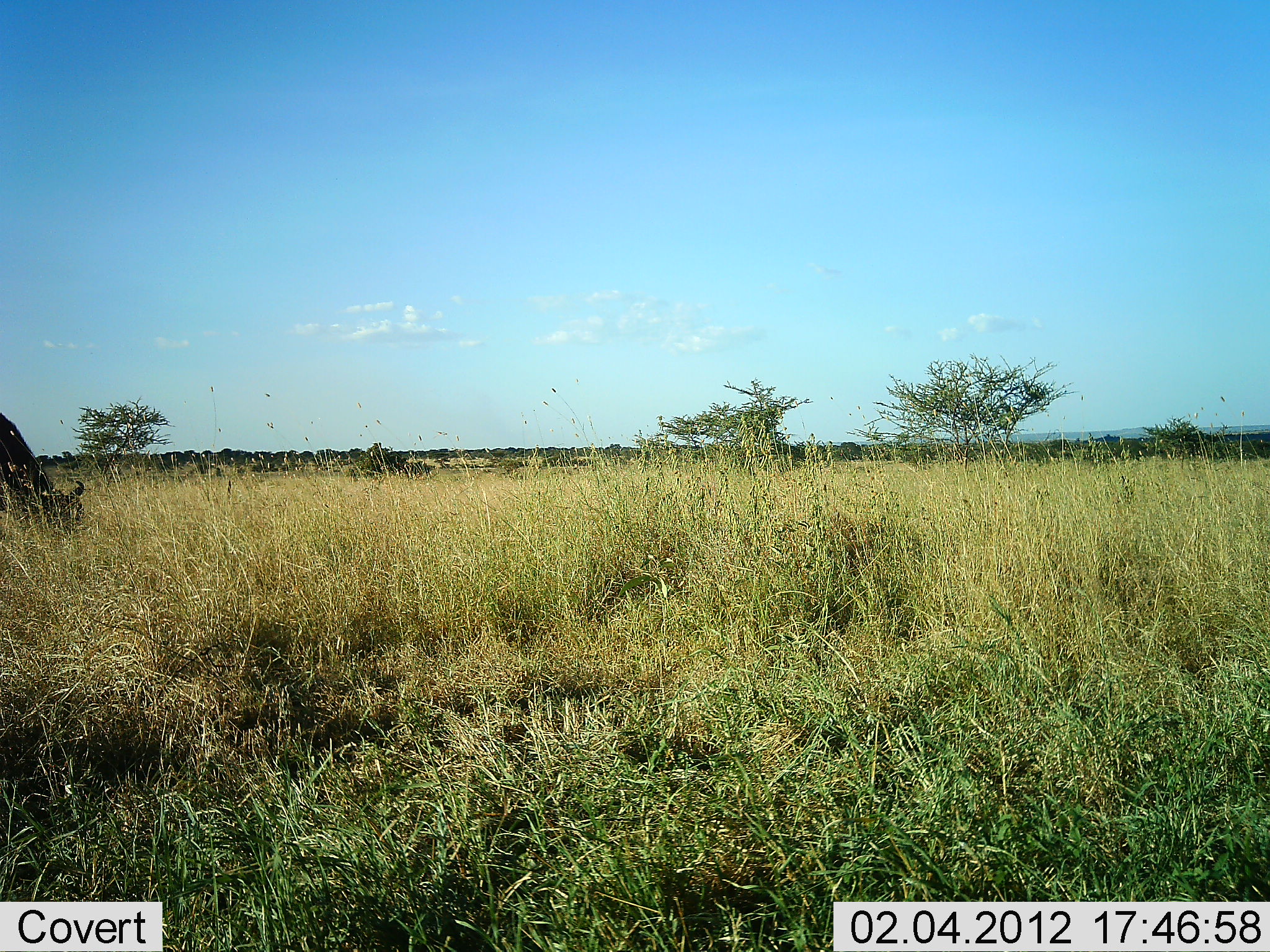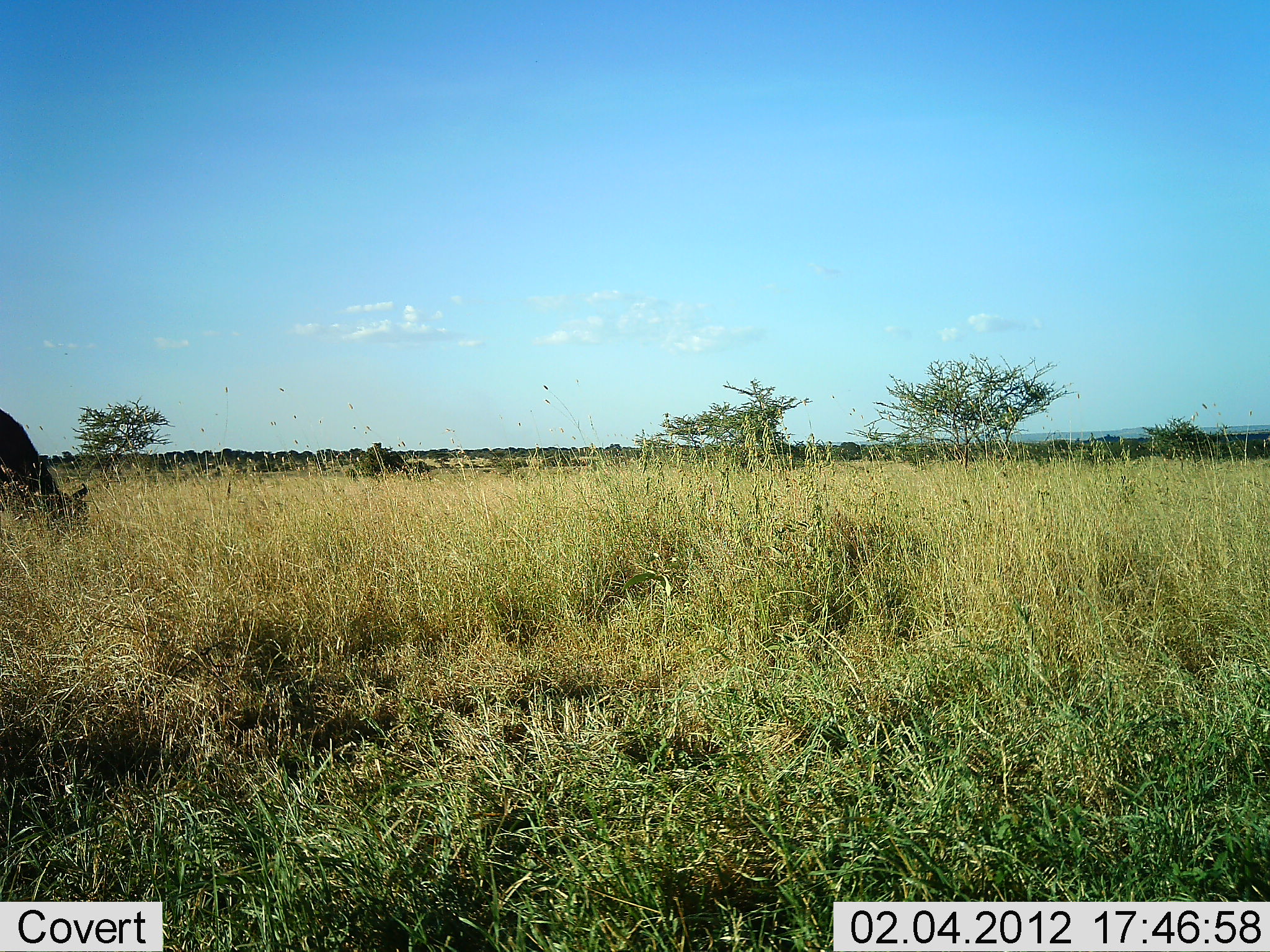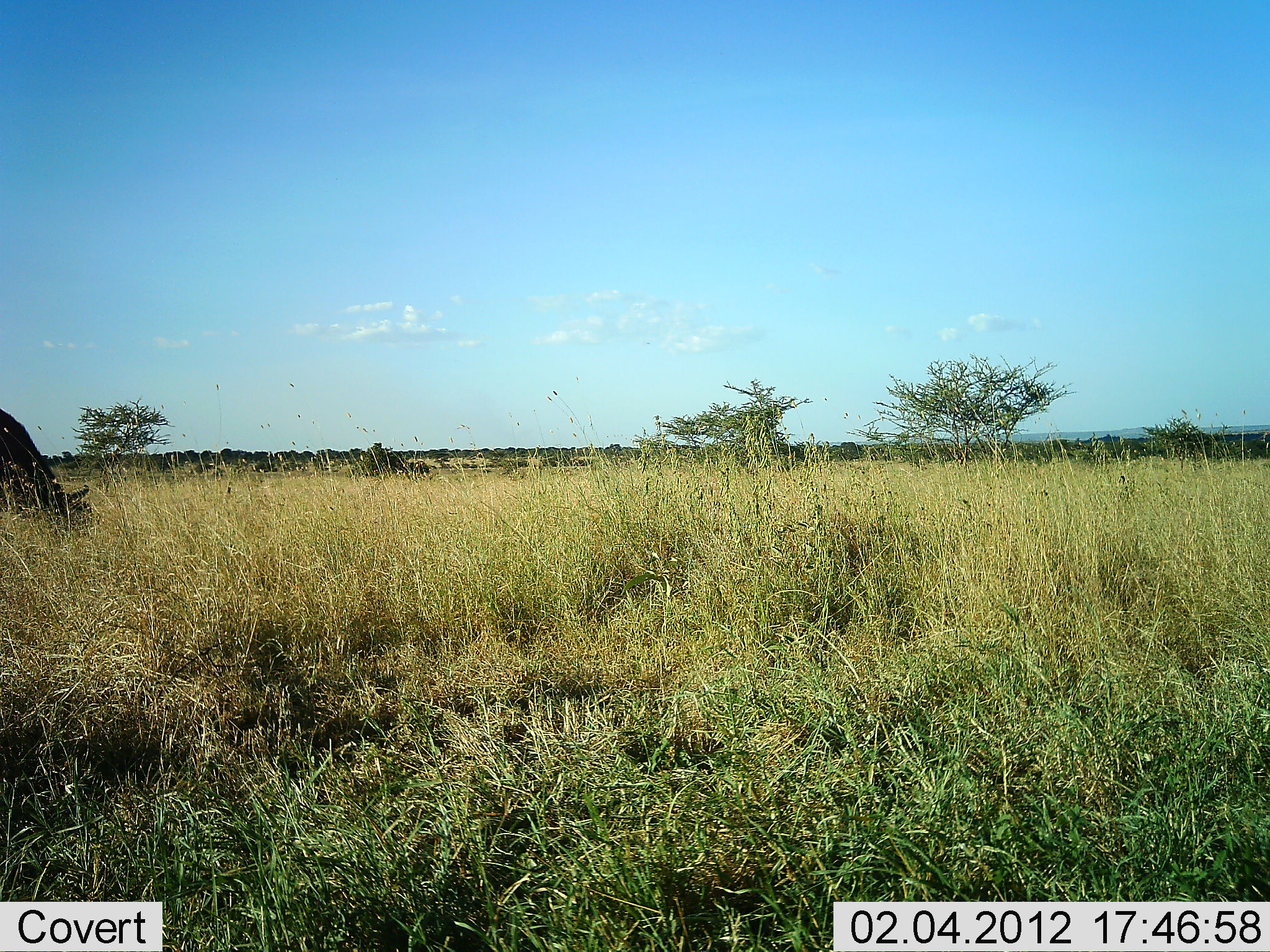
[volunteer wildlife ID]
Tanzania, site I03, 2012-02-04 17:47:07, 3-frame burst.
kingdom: Animalia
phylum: Chordata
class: Mammalia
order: Artiodactyla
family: Bovidae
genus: Connochaetes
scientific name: Connochaetes taurinus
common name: blue wildebeest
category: wildebeest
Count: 1.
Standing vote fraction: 8%.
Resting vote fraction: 0%.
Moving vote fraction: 0%.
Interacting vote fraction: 0%.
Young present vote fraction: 0%.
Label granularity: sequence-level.